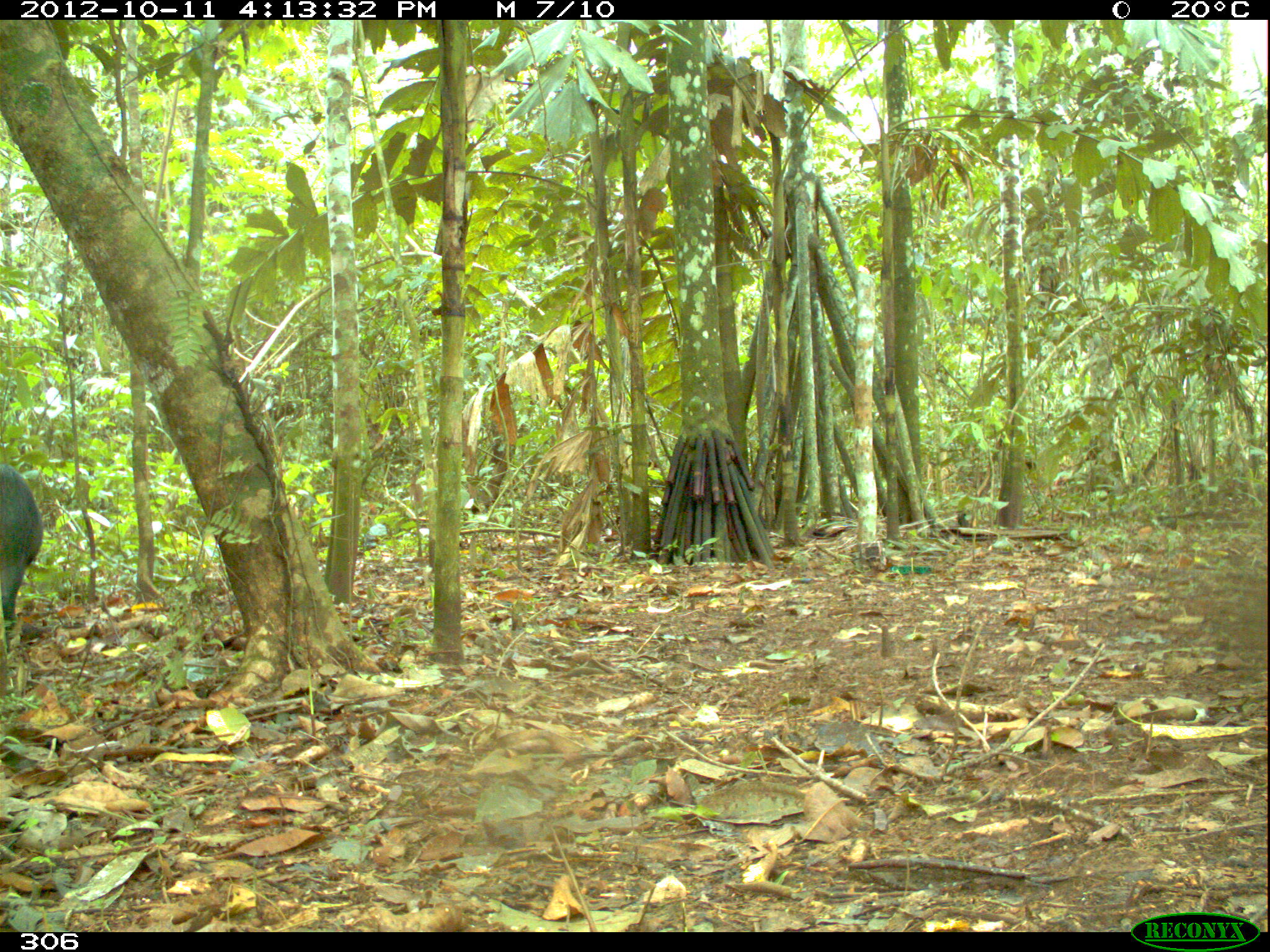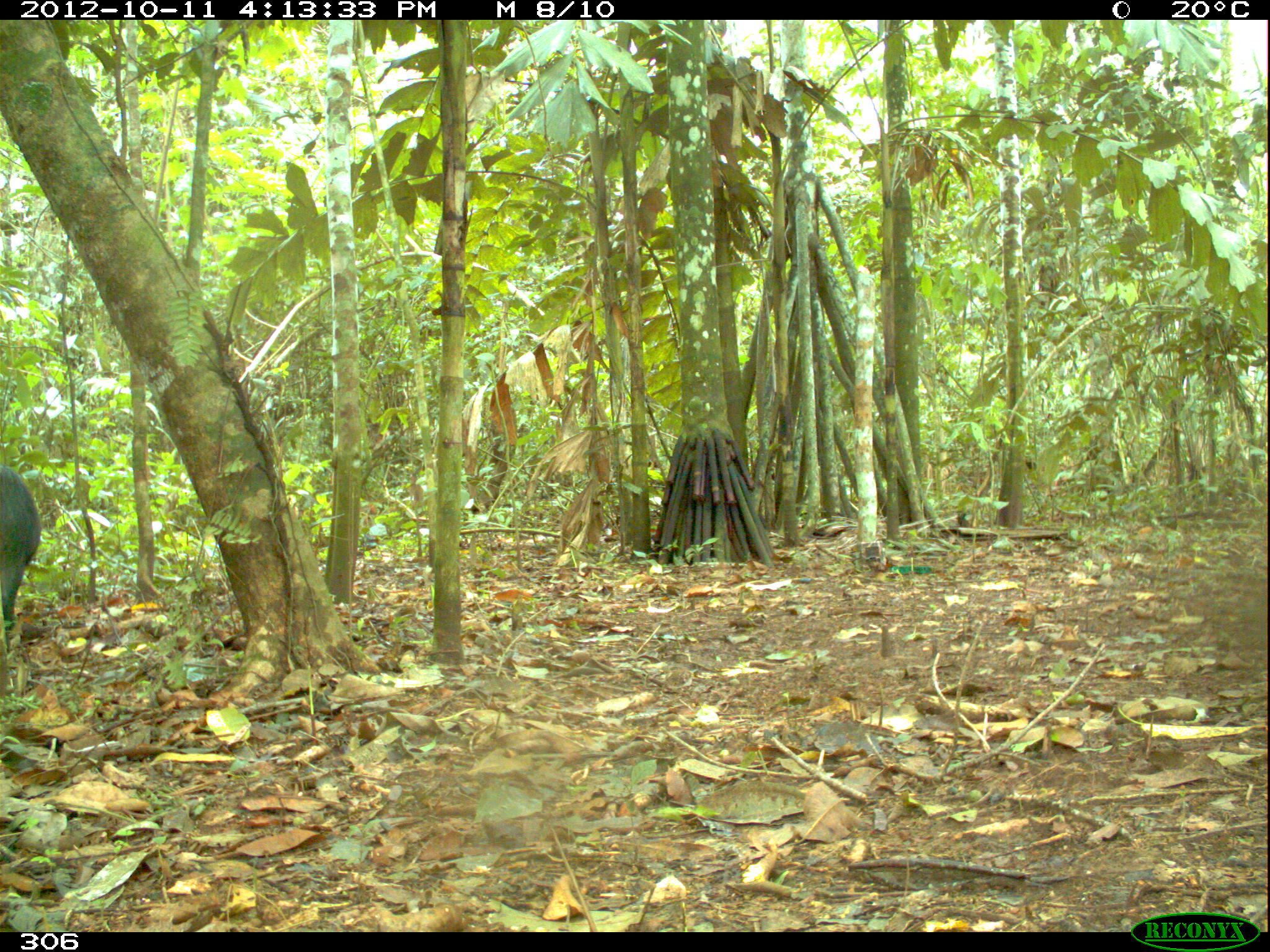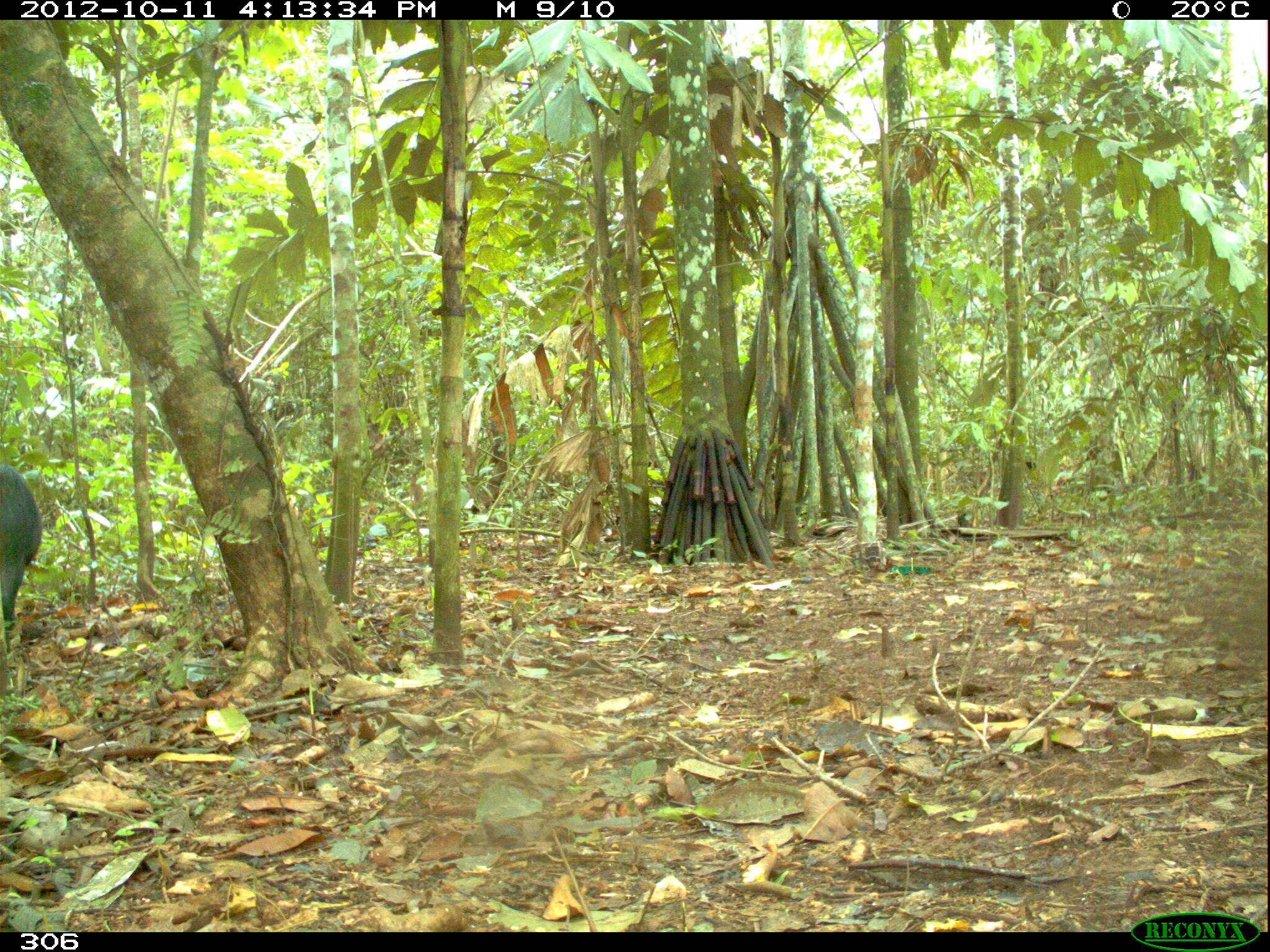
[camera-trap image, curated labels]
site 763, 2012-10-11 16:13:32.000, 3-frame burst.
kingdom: Animalia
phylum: Chordata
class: Mammalia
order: Artiodactyla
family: Tayassuidae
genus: Tayassu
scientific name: Tayassu pecari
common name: white-lipped peccary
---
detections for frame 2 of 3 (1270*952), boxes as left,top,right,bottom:
tayassu pecari: 0,465,37,630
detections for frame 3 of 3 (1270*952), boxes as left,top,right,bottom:
tayassu pecari: 0,465,41,634